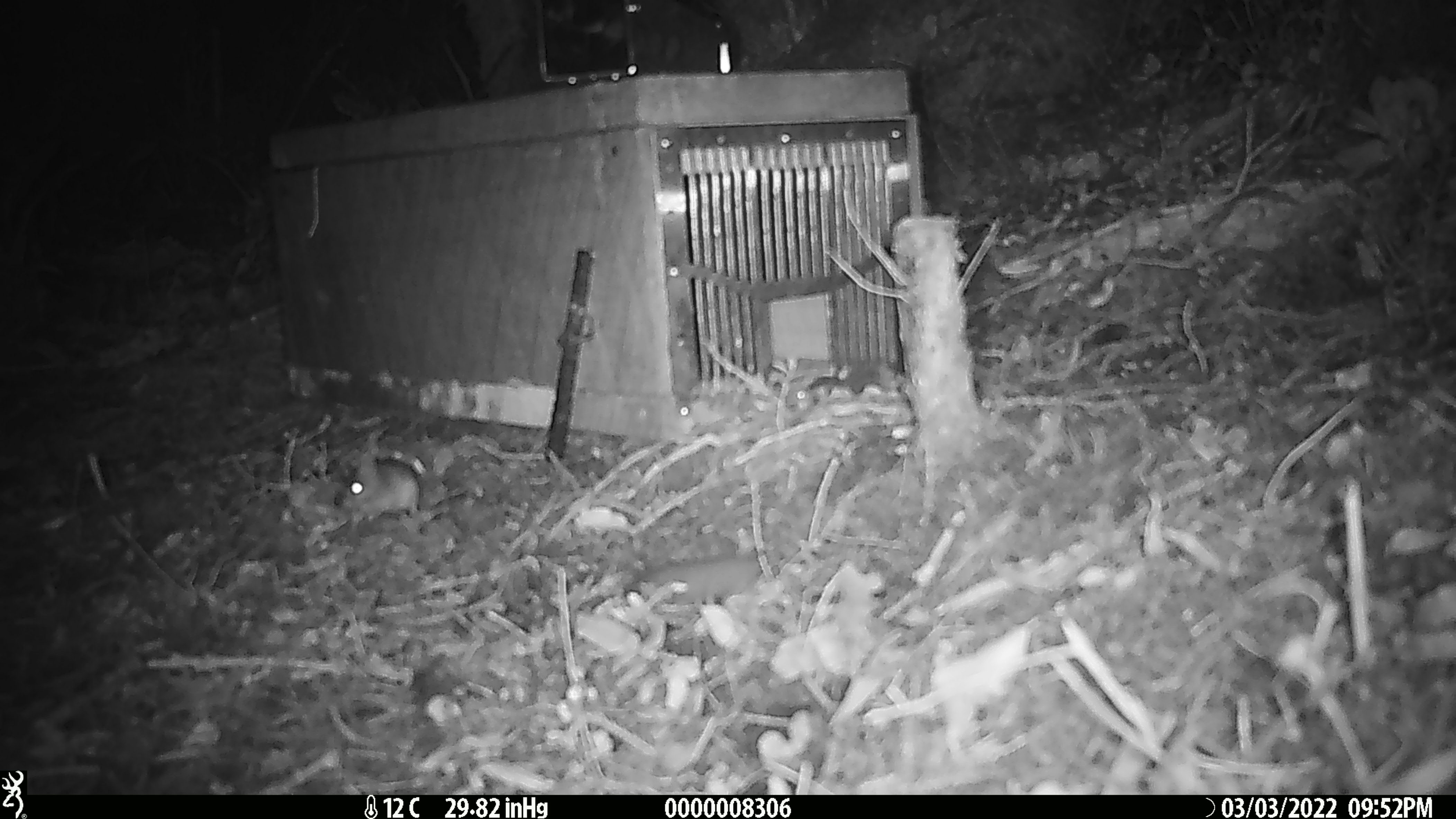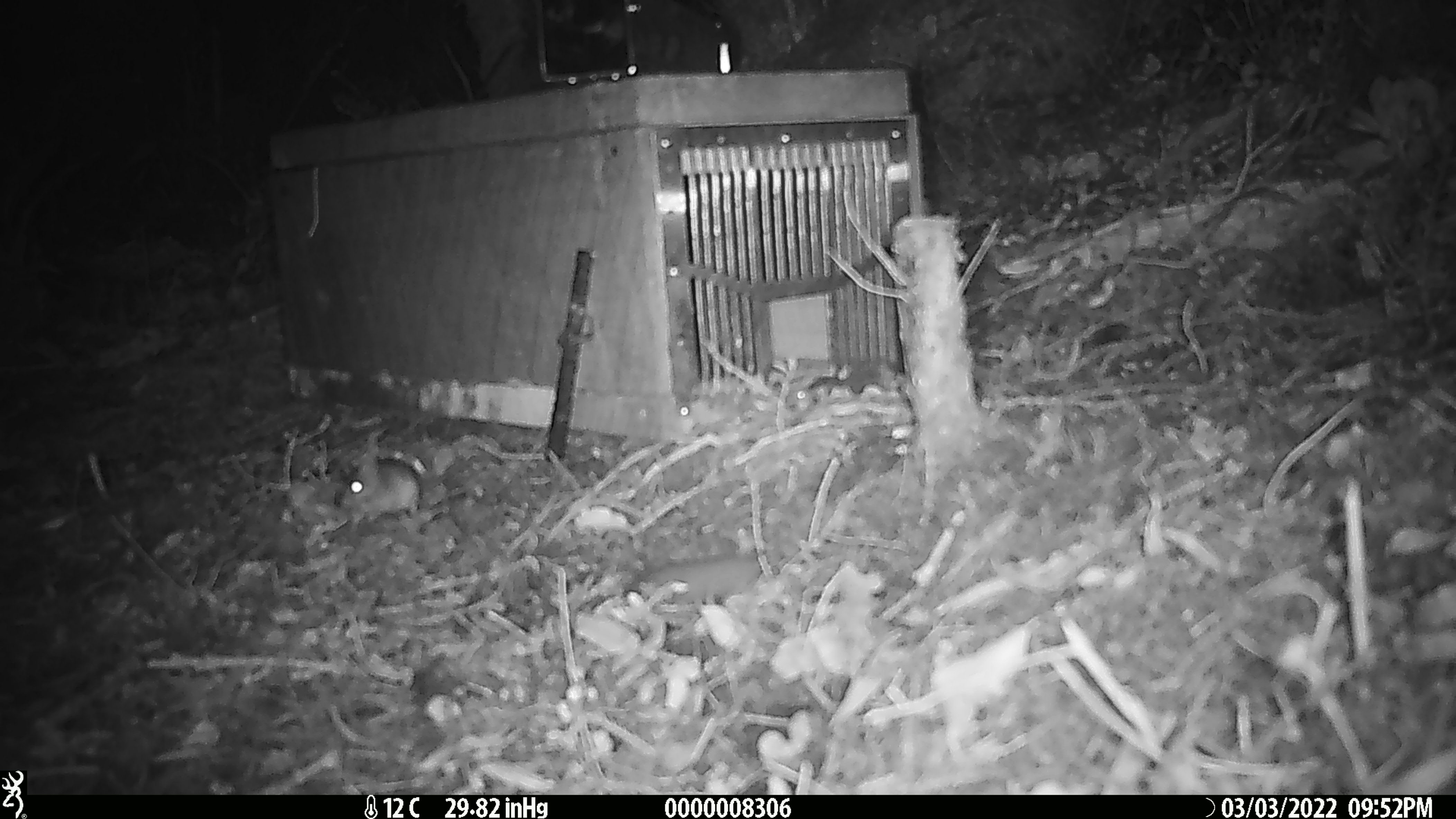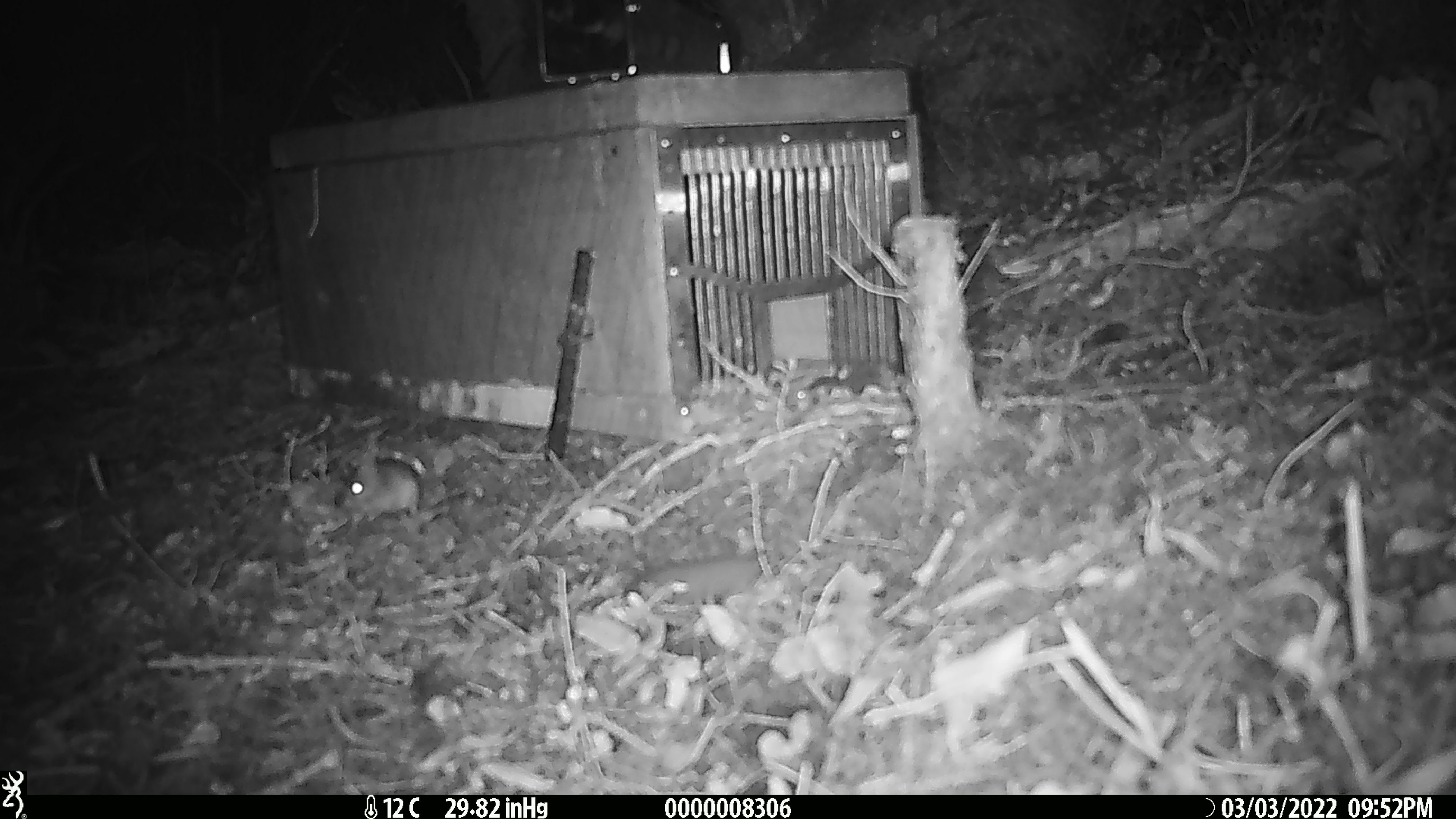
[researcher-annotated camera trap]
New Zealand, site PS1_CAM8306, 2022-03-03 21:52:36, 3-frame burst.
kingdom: Animalia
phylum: Chordata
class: Mammalia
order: Rodentia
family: Muridae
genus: Mus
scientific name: Mus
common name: mouse